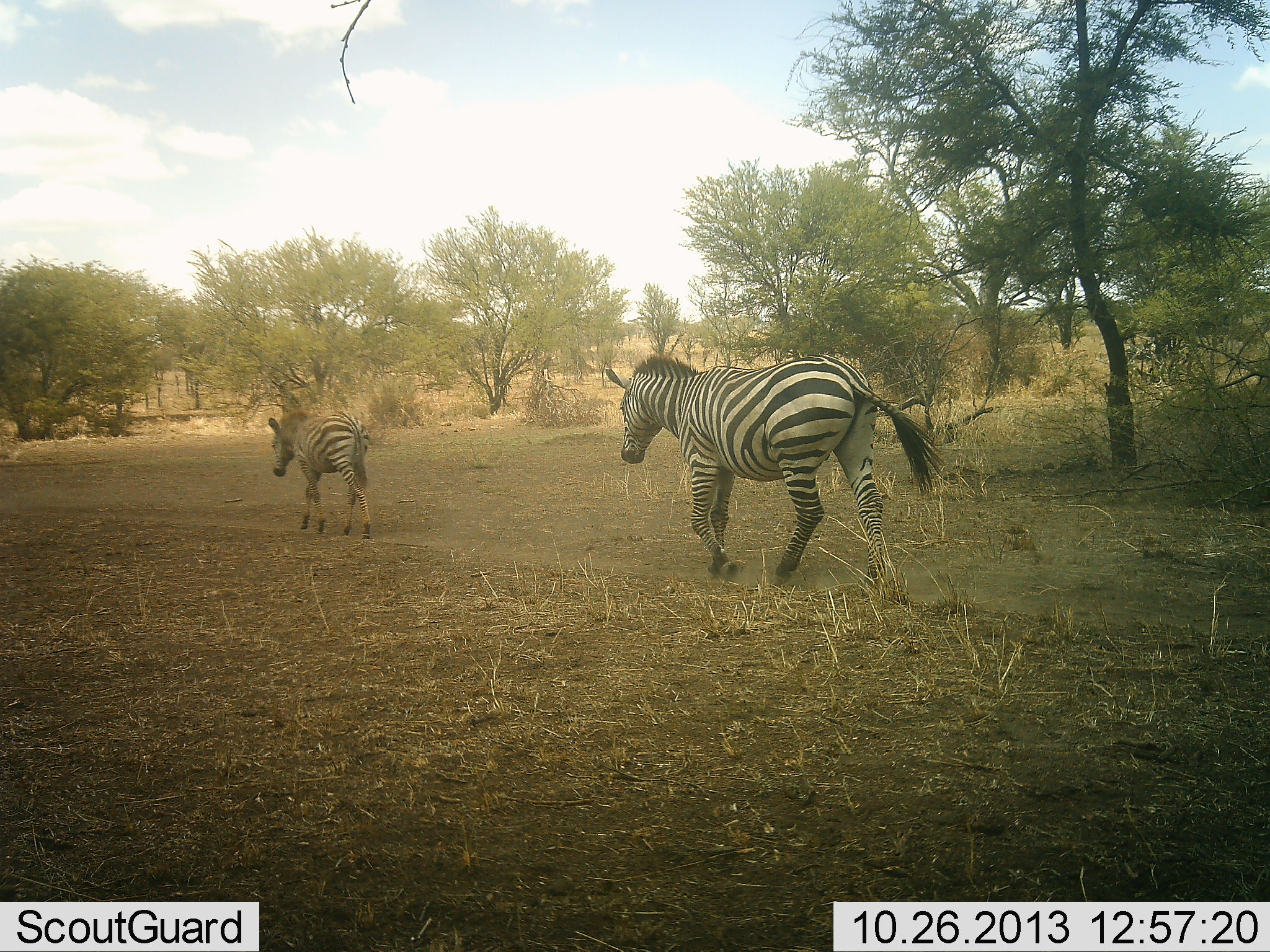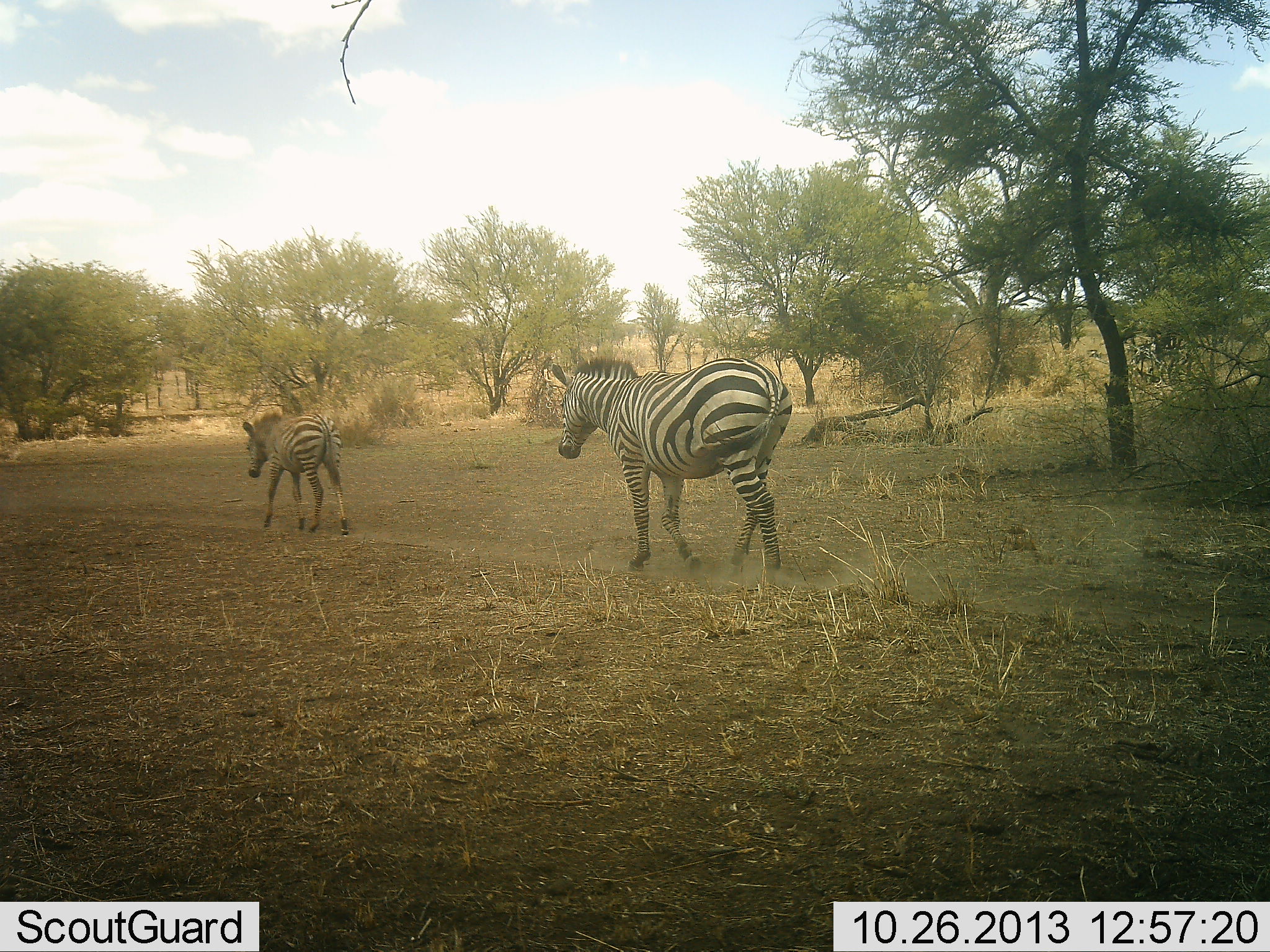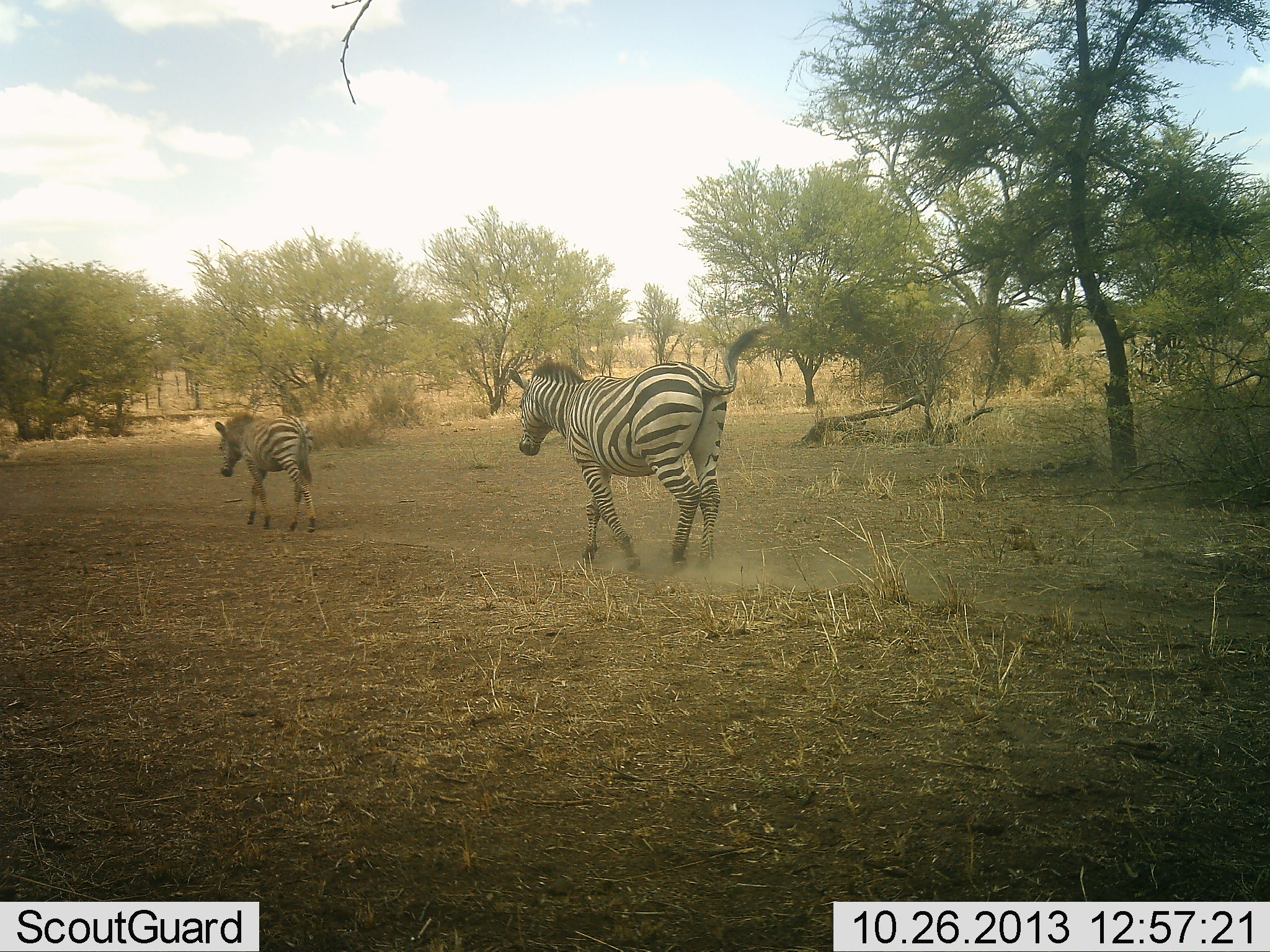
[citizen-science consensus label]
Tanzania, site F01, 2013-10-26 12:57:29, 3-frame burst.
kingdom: Animalia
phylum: Chordata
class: Mammalia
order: Perissodactyla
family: Equidae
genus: Equus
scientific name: Equus quagga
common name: plains zebra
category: zebra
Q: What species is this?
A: Zebra (plains zebra) (Equus quagga).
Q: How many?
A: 2.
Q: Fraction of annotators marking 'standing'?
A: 0%.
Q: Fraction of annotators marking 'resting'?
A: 0%.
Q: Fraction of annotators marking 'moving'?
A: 100%.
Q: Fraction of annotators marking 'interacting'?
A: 0%.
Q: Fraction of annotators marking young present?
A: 50%.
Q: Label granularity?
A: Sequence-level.